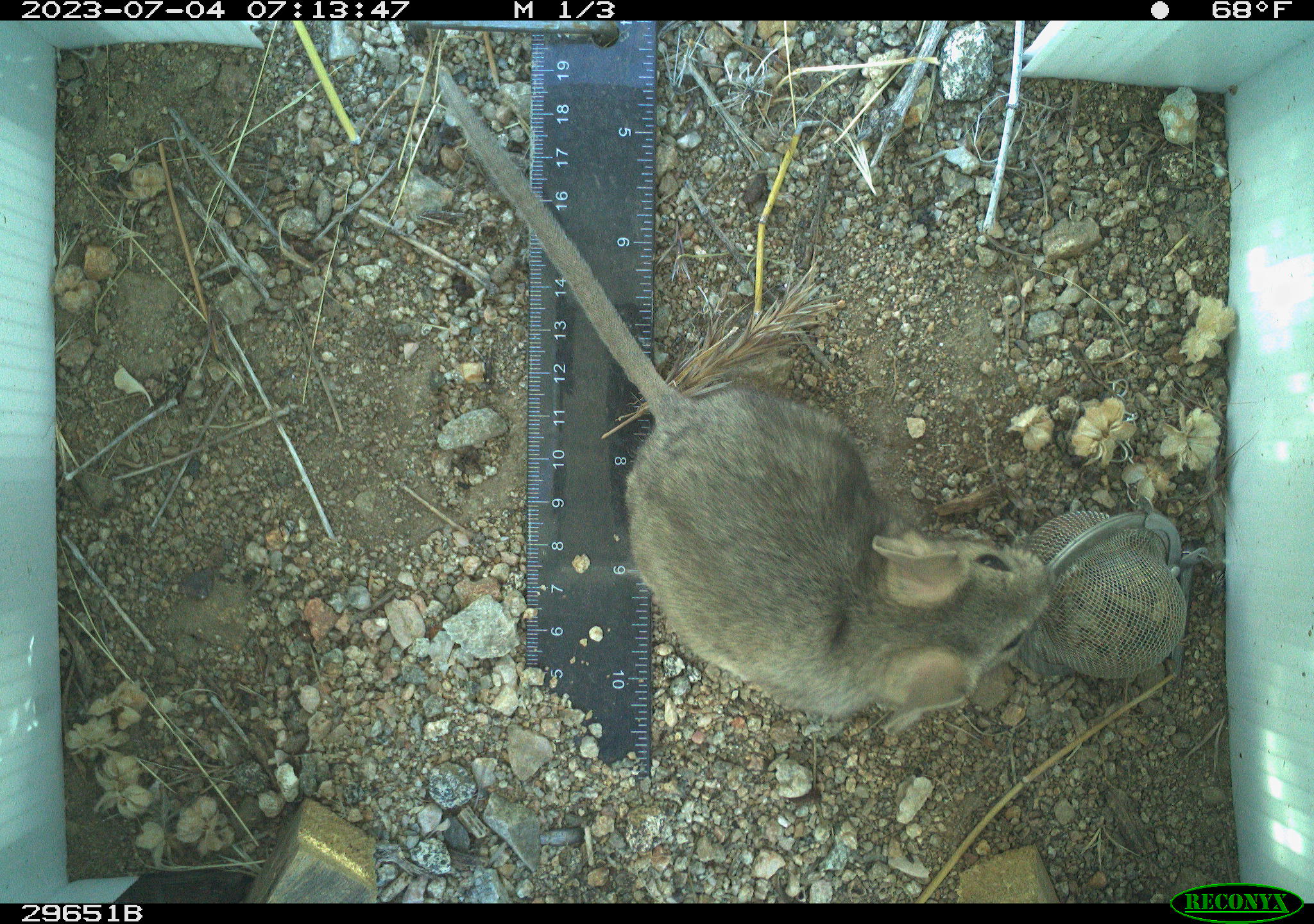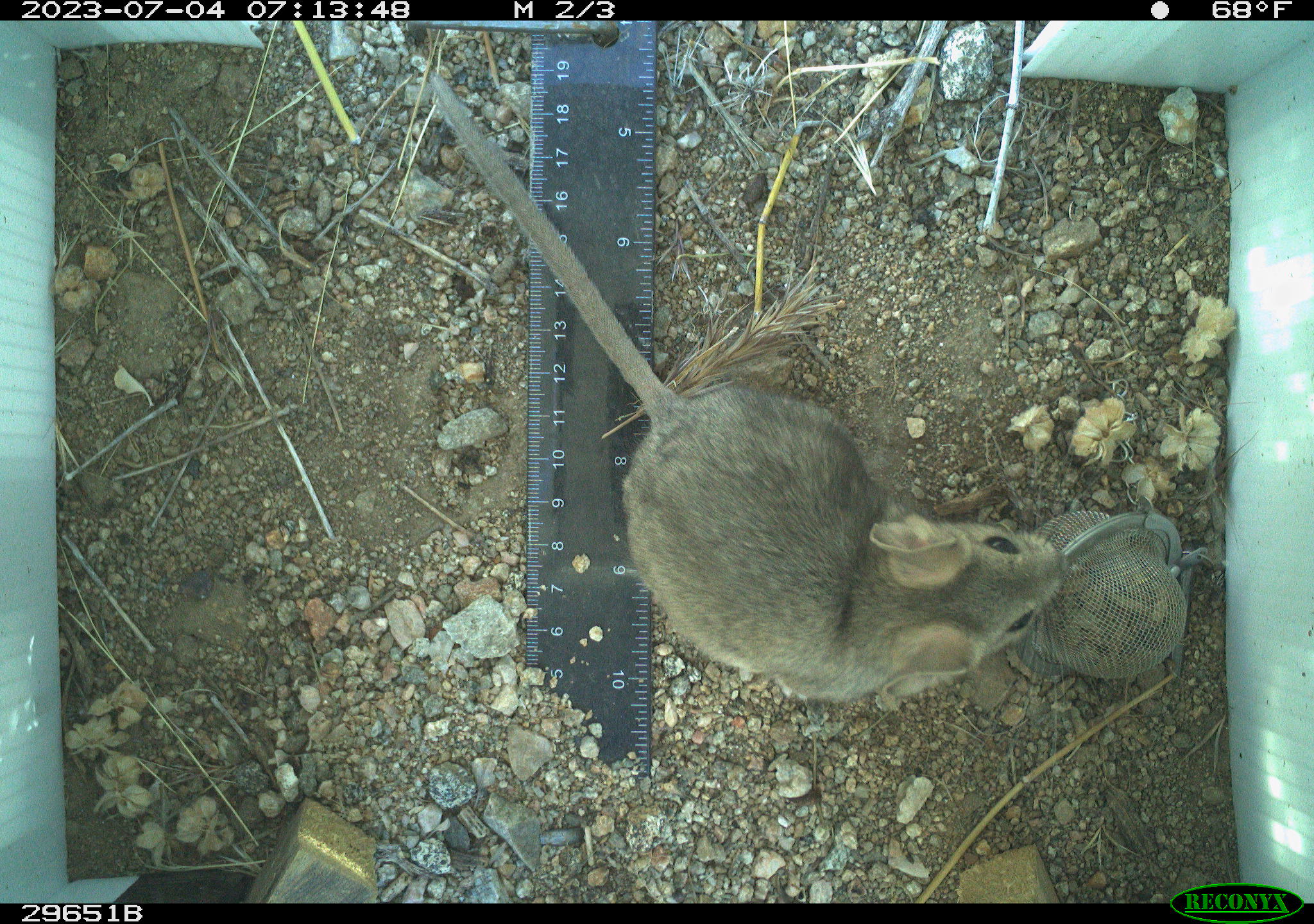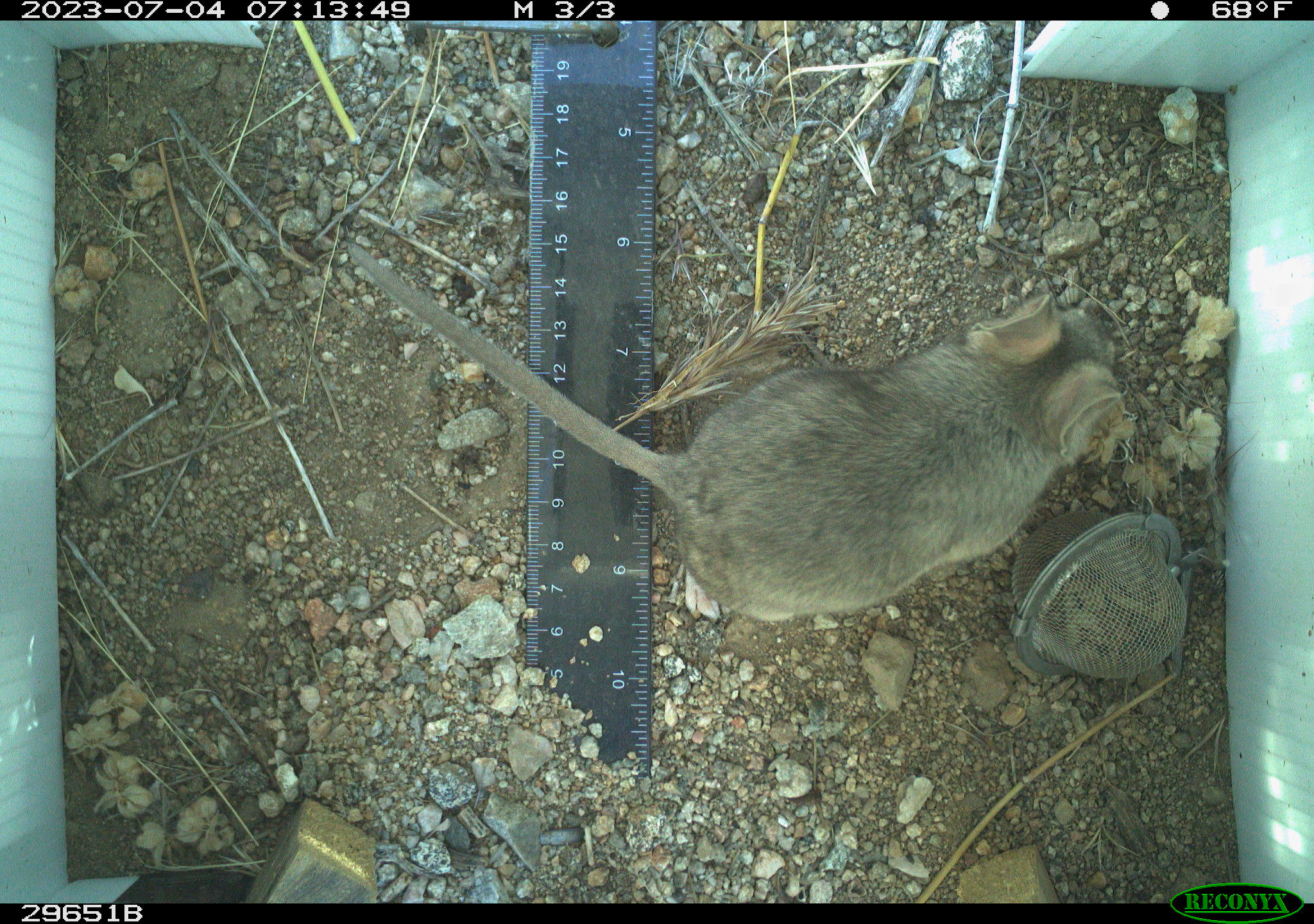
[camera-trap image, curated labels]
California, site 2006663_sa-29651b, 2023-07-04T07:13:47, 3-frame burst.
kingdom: Animalia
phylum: Chordata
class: Mammalia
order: Rodentia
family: Cricetidae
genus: Neotoma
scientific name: Neotoma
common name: pack rat or woodrat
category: neotoma species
Neotoma species (pack rat or woodrat) (Neotoma).